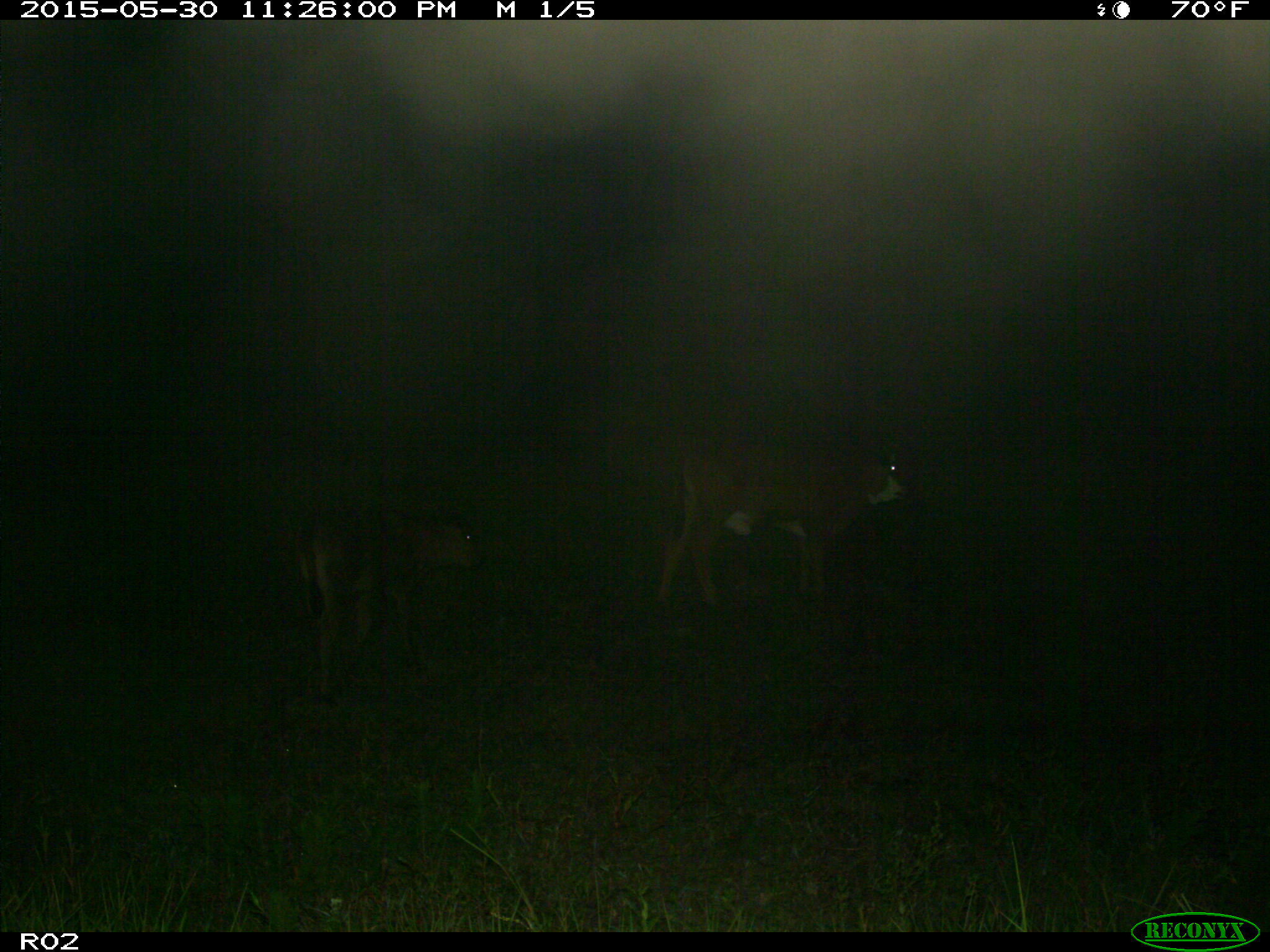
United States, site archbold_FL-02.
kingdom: Animalia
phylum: Chordata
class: Mammalia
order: Artiodactyla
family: Bovidae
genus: Bos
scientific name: Bos taurus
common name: domestic cow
Bos taurus (domestic cow).